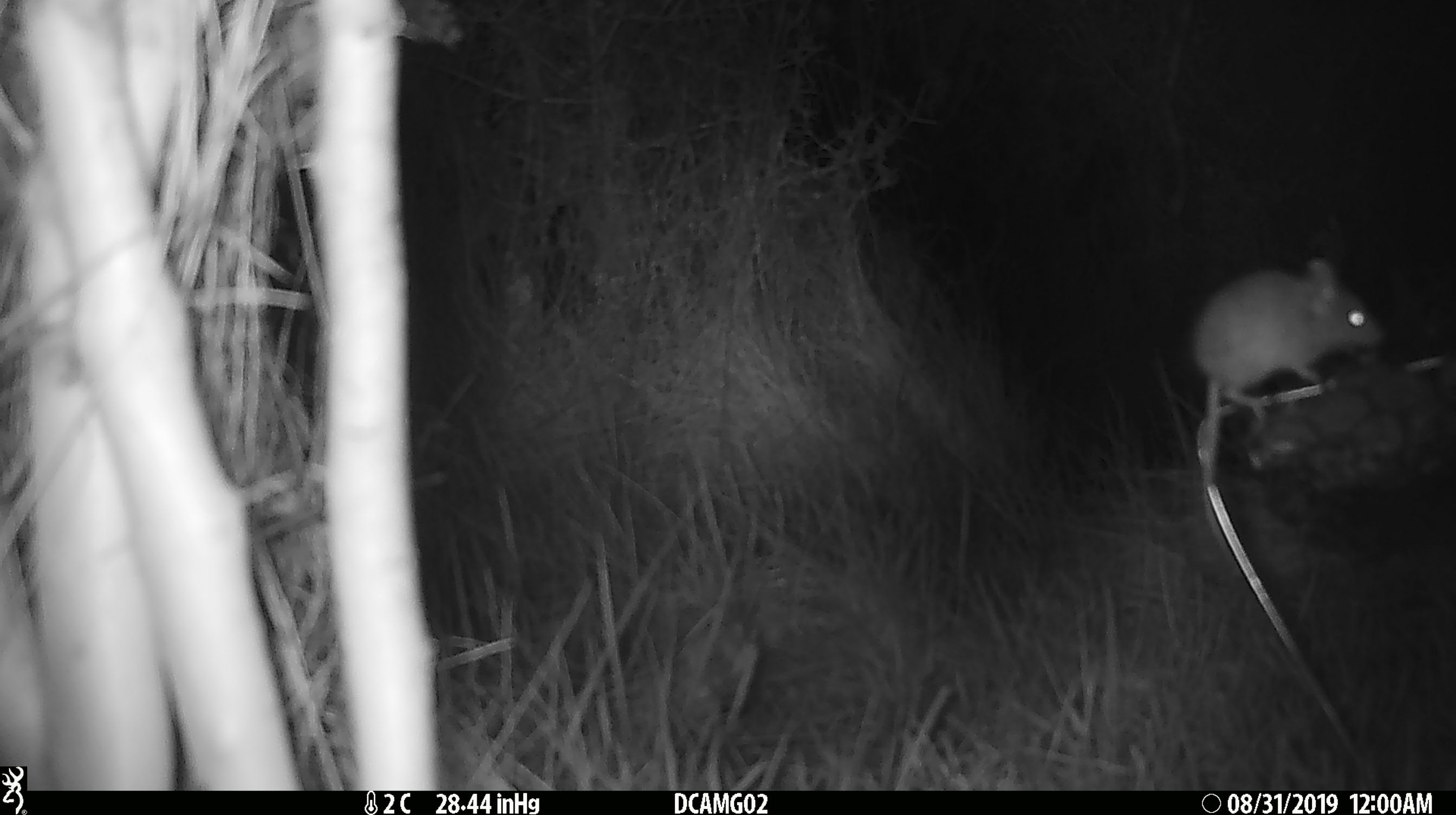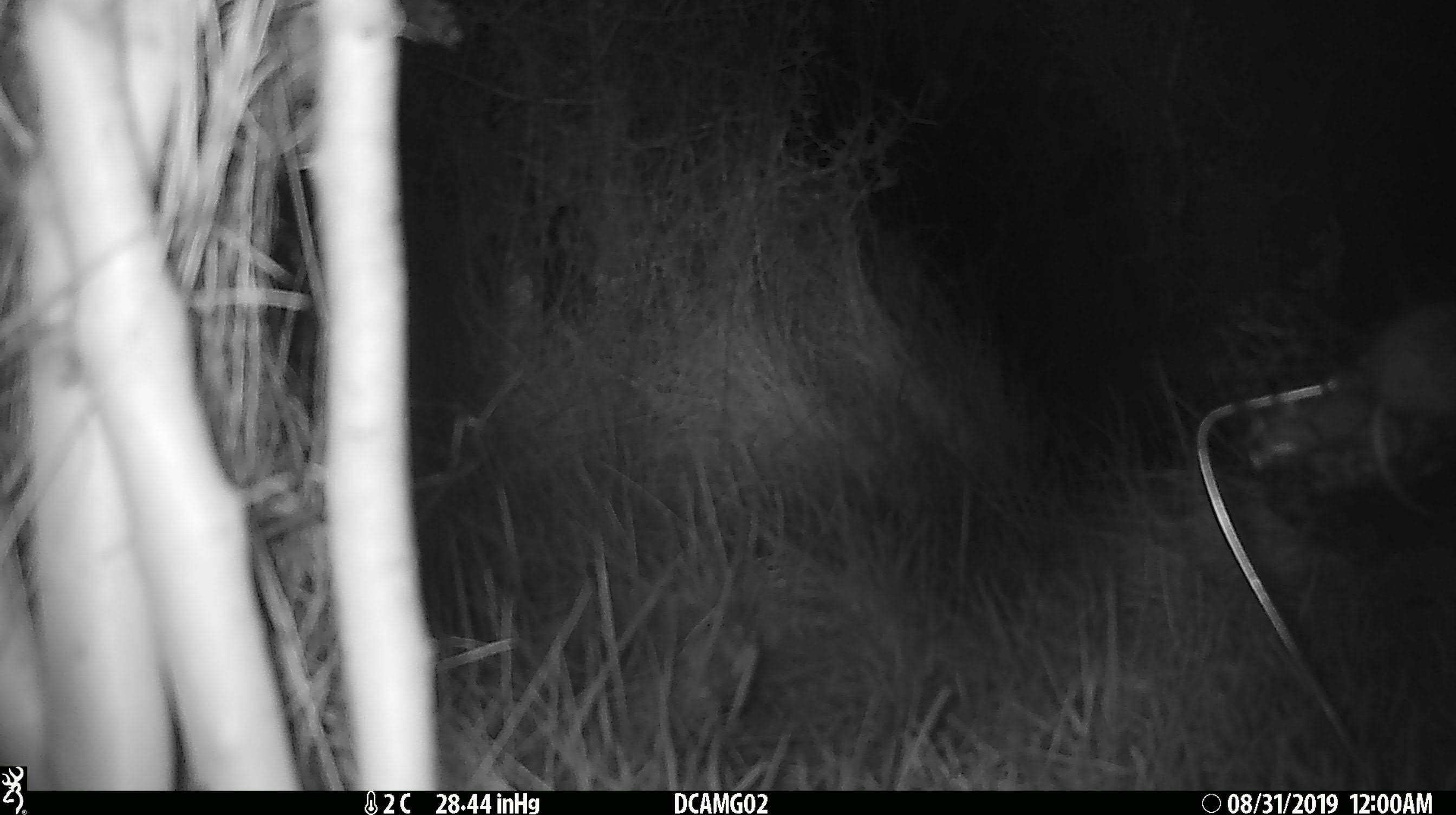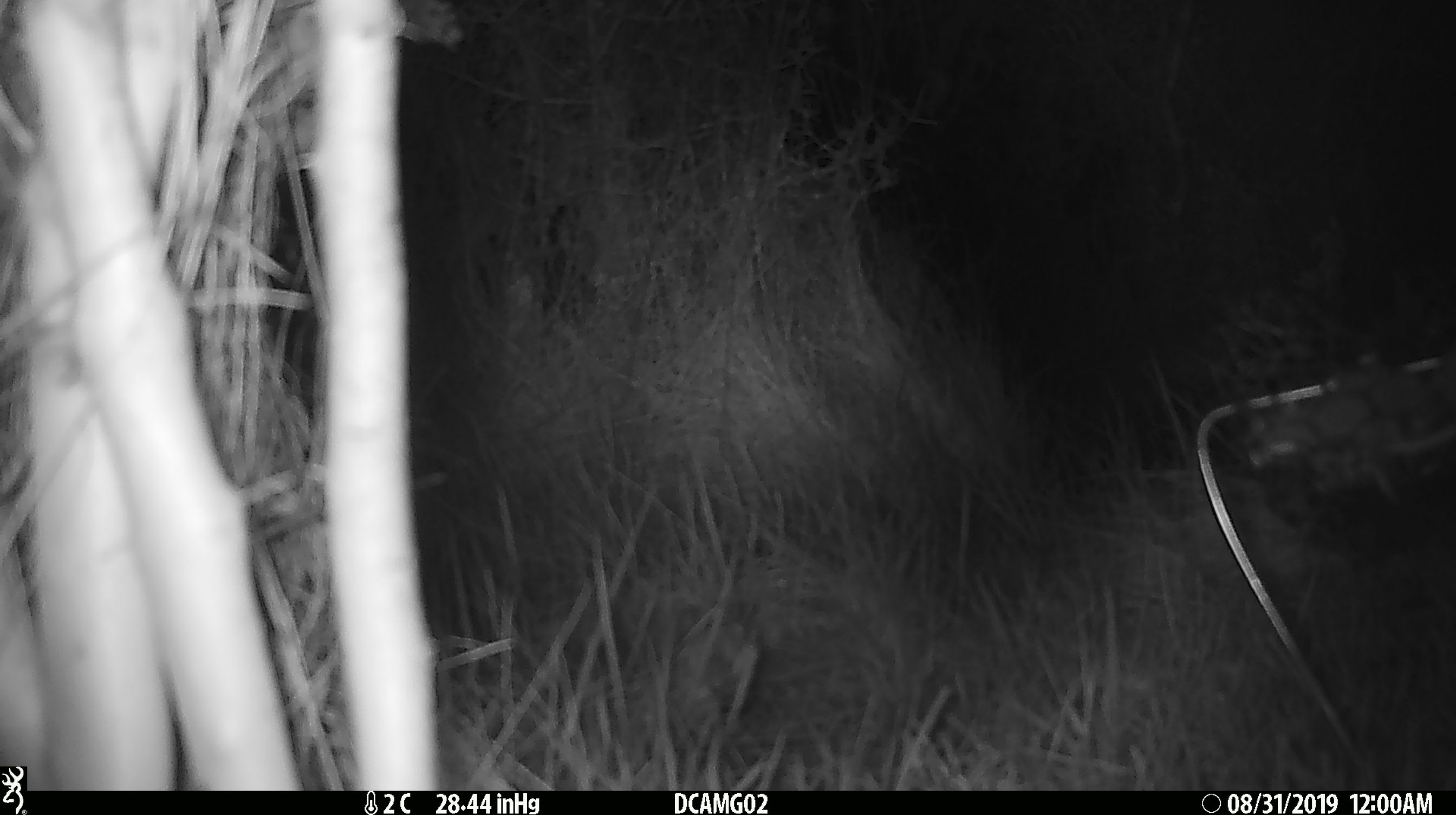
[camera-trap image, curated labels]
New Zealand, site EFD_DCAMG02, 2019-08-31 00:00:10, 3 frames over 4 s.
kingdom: Animalia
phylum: Chordata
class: Mammalia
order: Rodentia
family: Muridae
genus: Mus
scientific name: Mus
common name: mouse